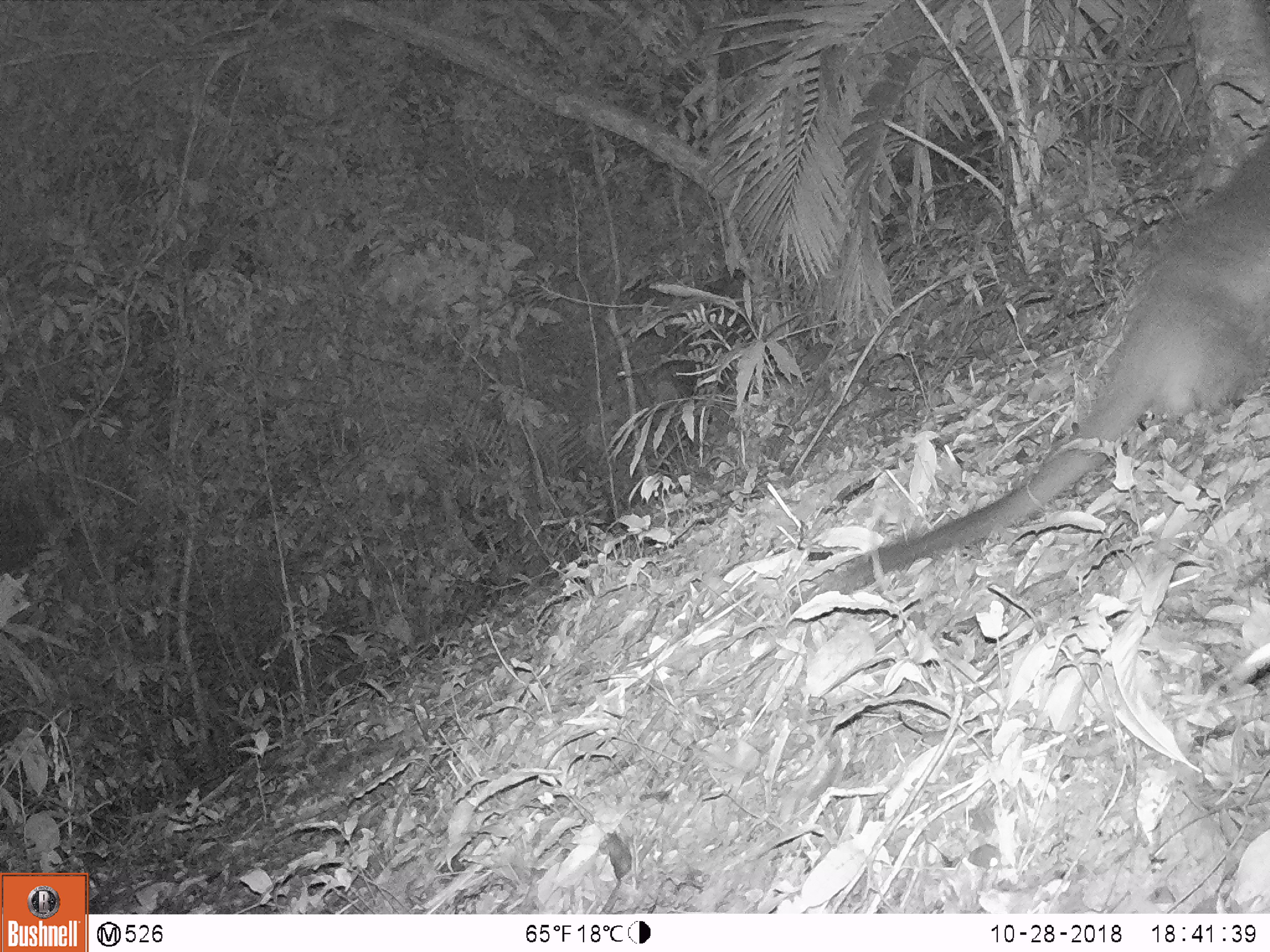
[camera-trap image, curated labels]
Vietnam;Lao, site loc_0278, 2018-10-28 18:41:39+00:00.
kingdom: Animalia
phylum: Chordata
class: Mammalia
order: Carnivora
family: Viverridae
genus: Paguma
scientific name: Paguma larvata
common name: masked palm civet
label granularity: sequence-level